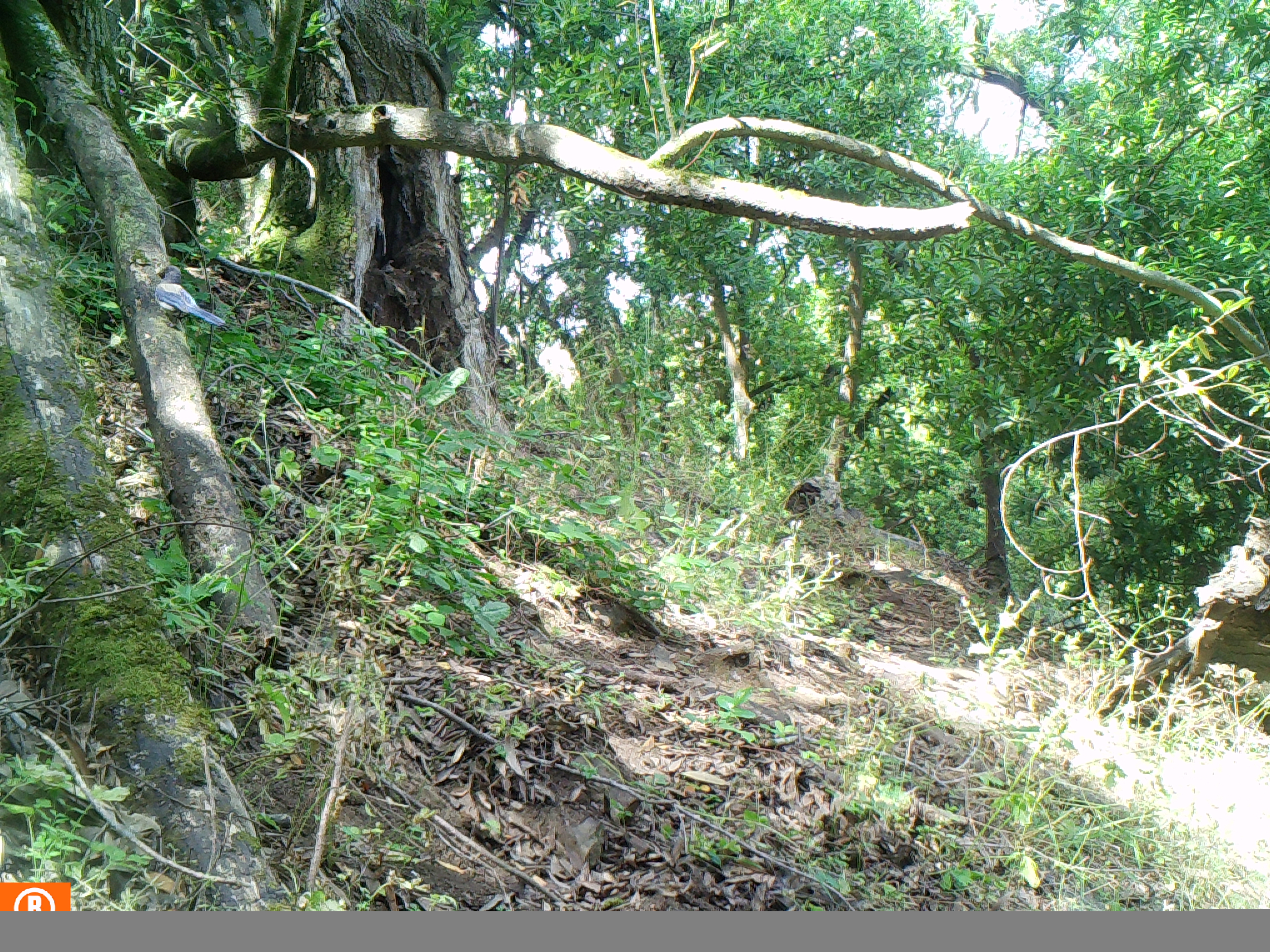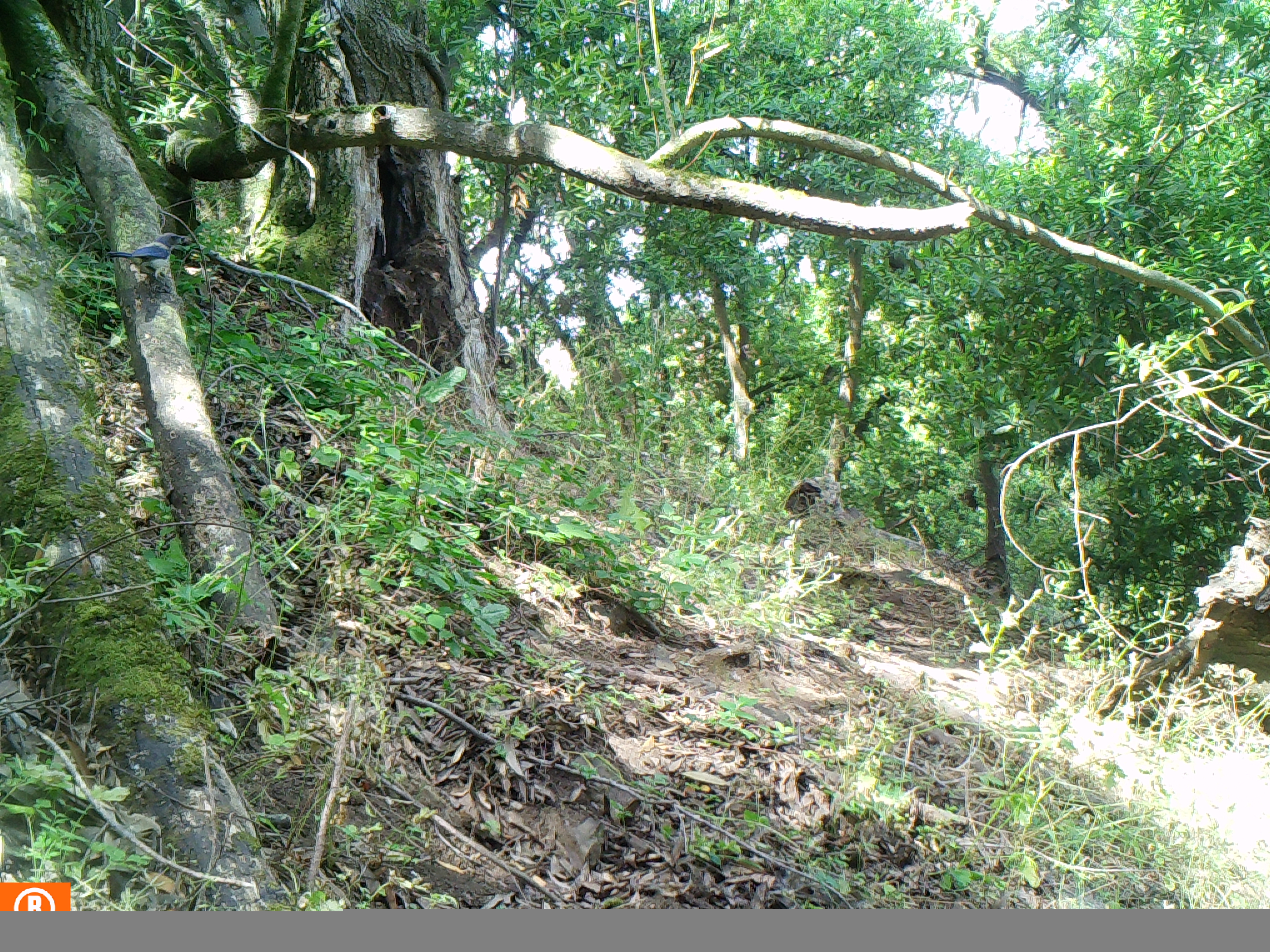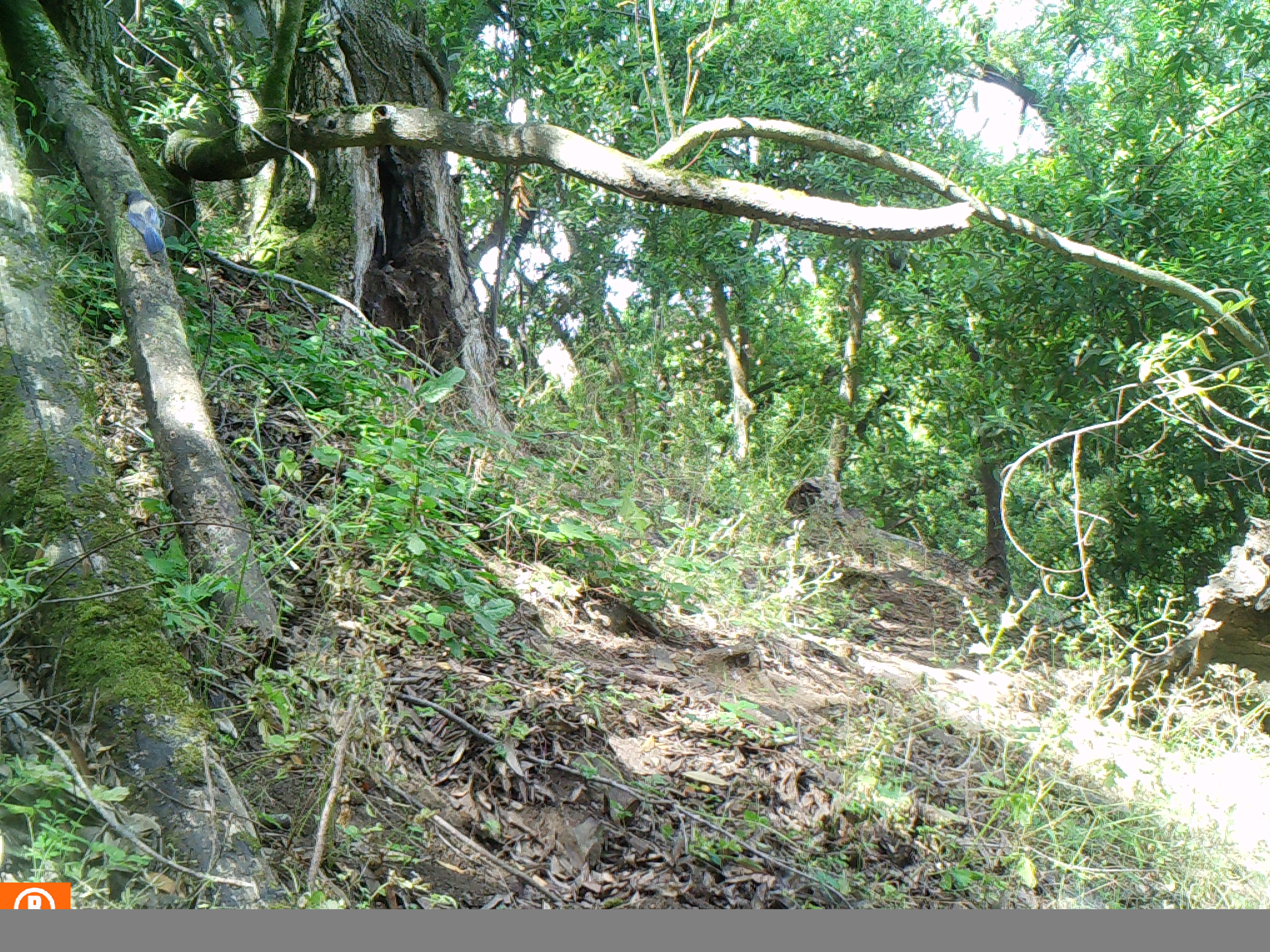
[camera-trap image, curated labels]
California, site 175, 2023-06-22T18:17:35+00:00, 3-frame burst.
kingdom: Animalia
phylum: Chordata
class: Aves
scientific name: Aves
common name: bird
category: unknown bird